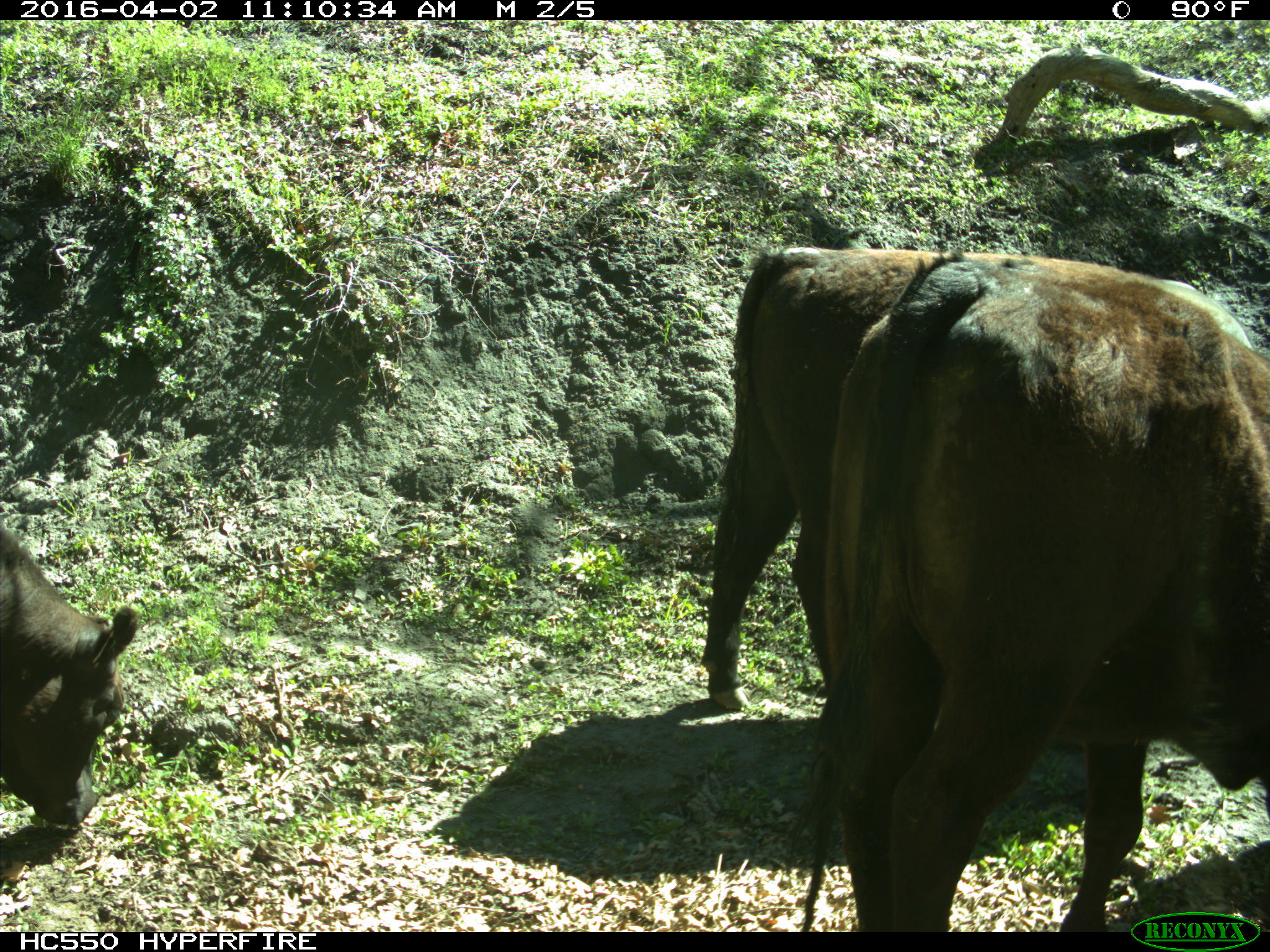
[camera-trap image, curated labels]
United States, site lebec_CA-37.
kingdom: Animalia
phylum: Chordata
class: Mammalia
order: Artiodactyla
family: Bovidae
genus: Bos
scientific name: Bos taurus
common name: domestic cow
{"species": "Bos taurus (domestic cow)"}